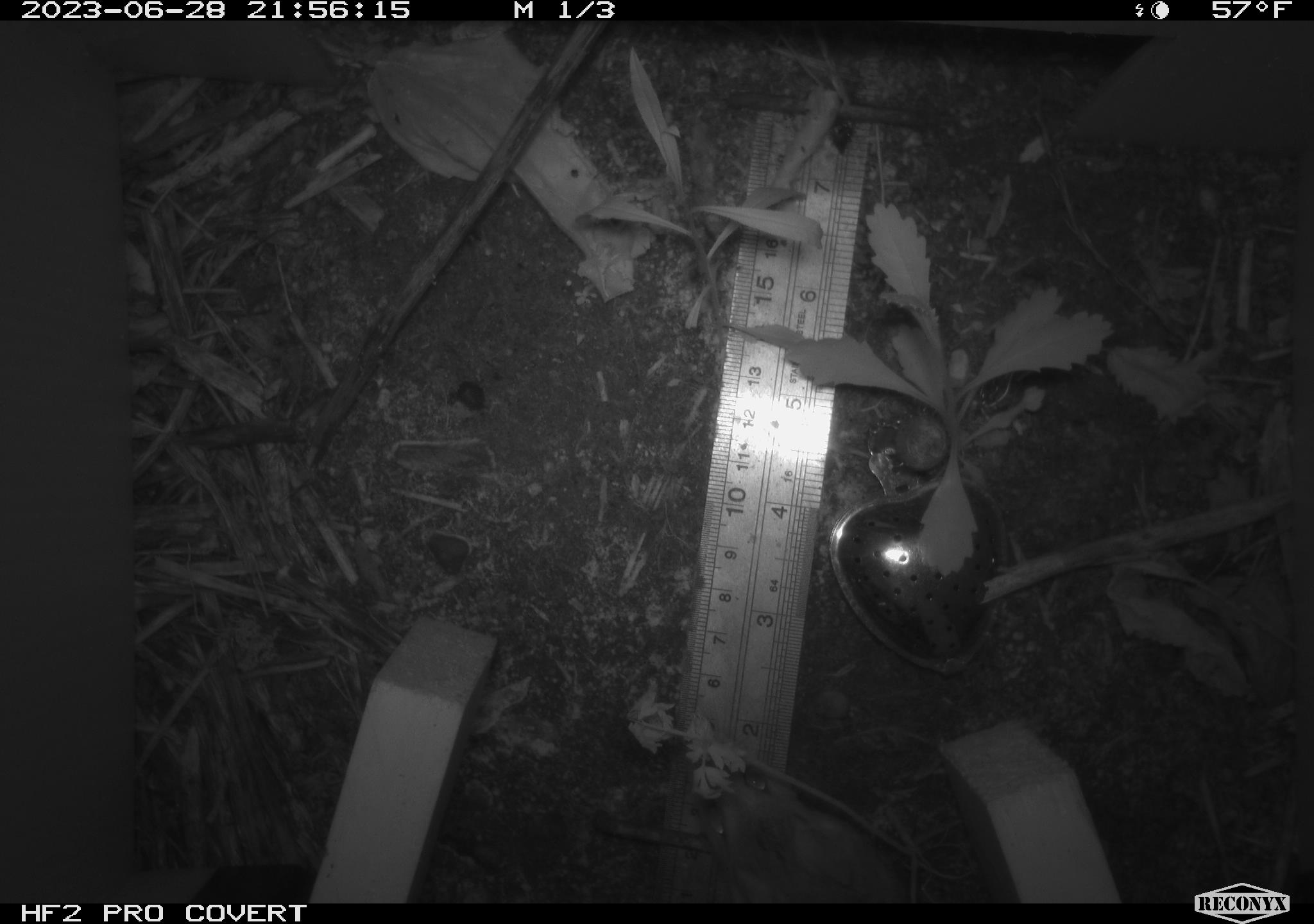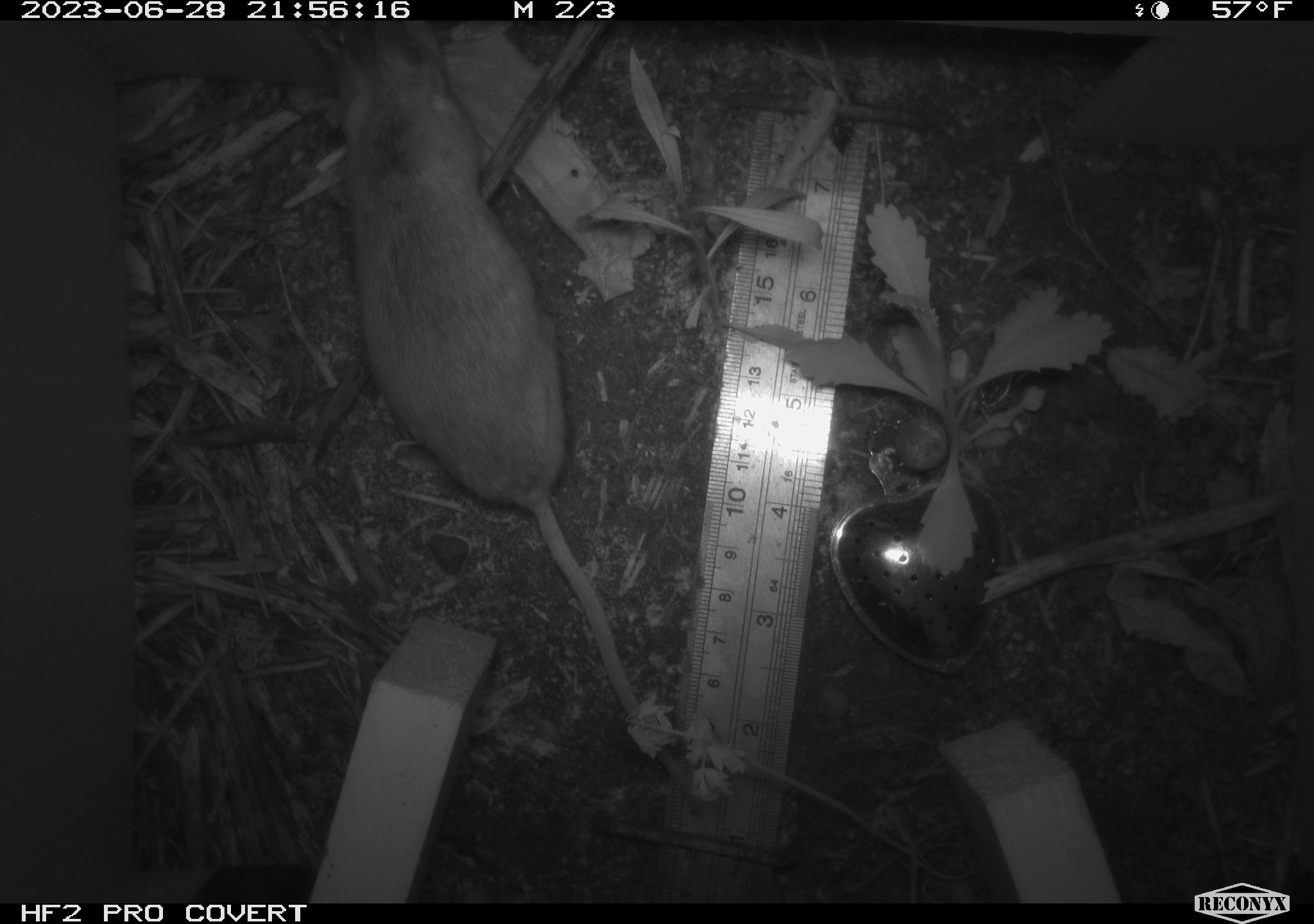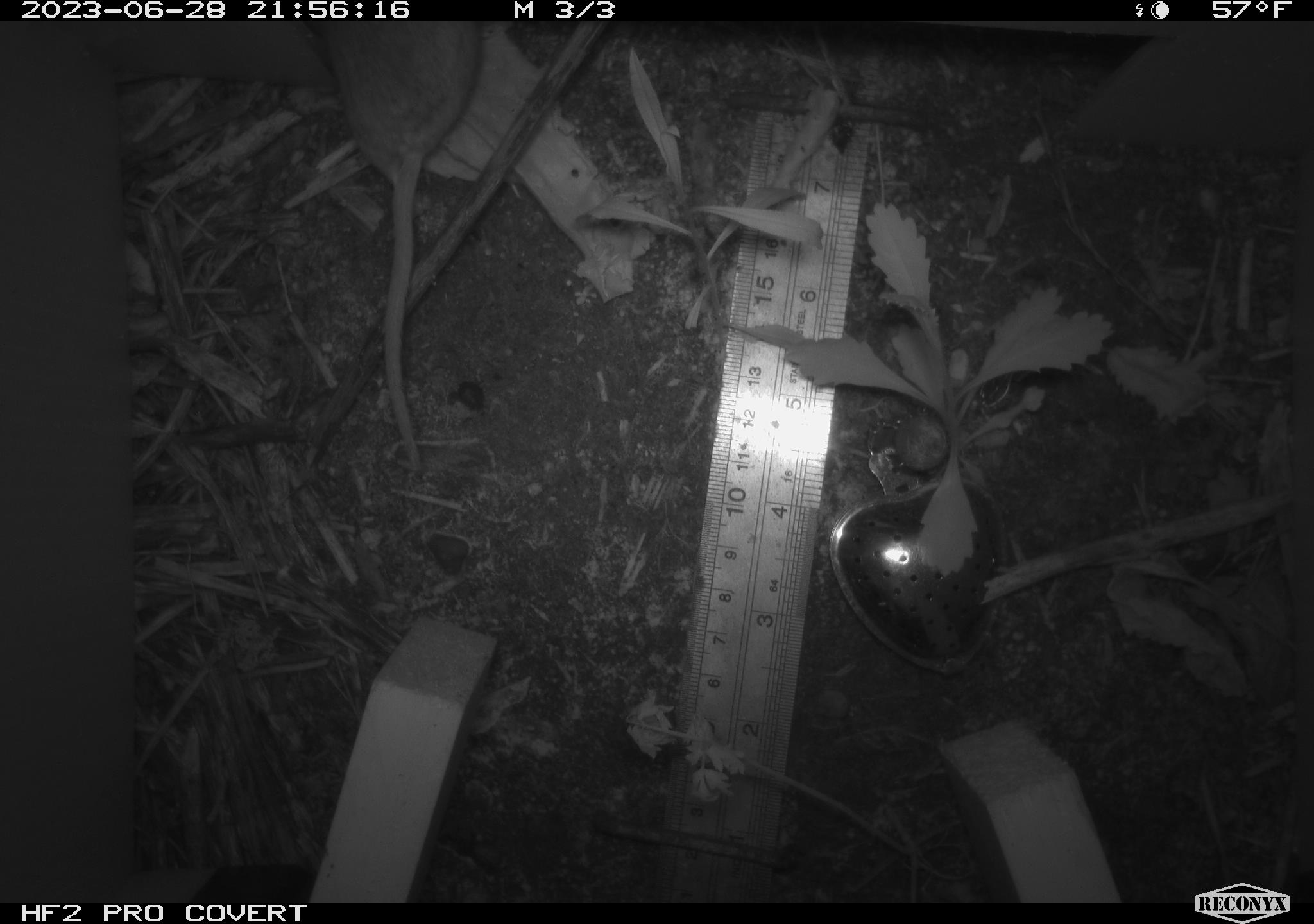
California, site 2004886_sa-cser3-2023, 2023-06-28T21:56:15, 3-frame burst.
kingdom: Animalia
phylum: Chordata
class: Mammalia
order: Rodentia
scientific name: Rodentia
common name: mouse species